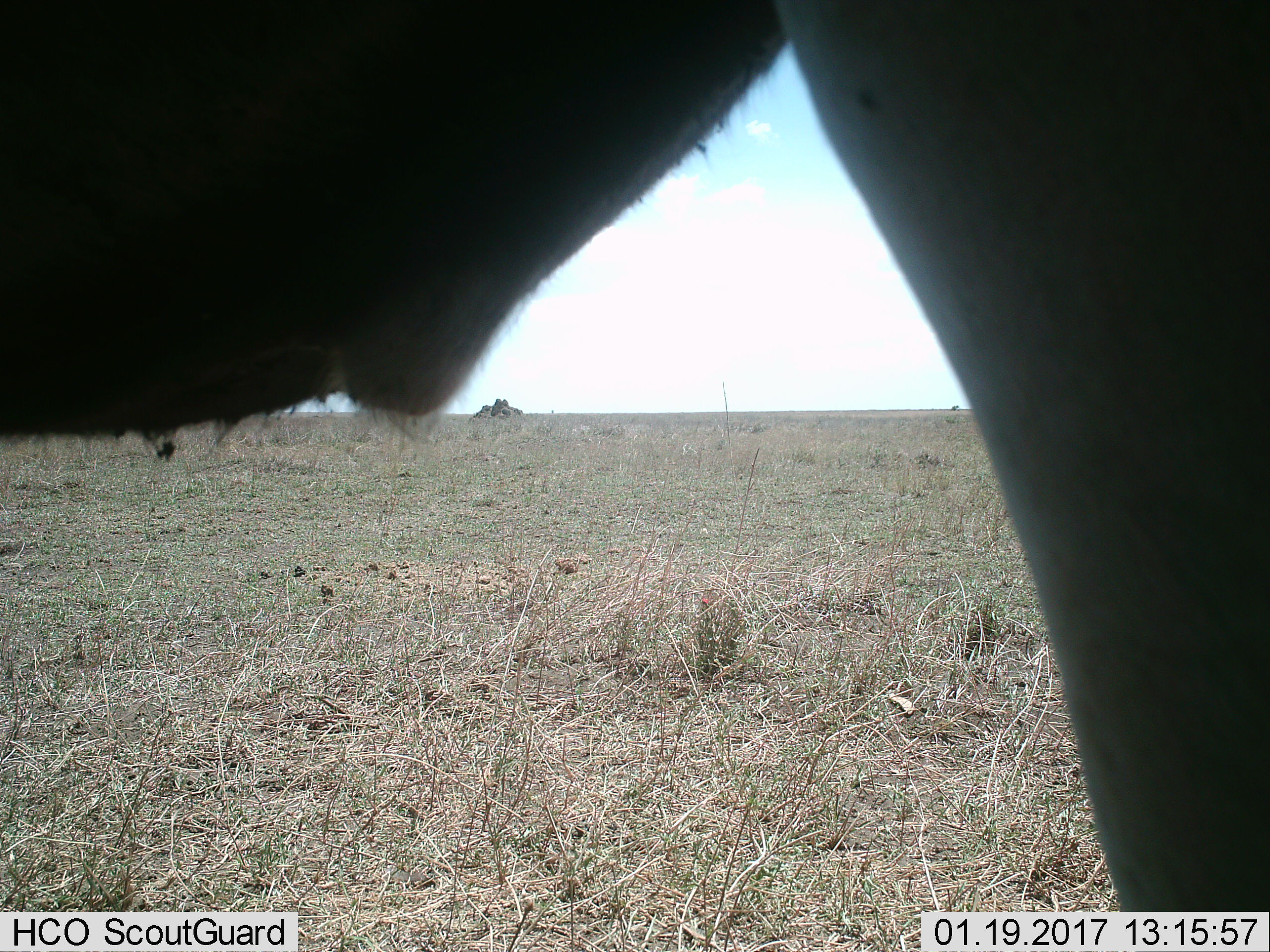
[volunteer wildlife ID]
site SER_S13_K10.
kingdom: Animalia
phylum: Chordata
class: Mammalia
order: Artiodactyla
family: Bovidae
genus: Connochaetes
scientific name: Connochaetes taurinus taurinus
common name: blue wildebeest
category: wildebeestblue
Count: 1.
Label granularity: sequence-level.